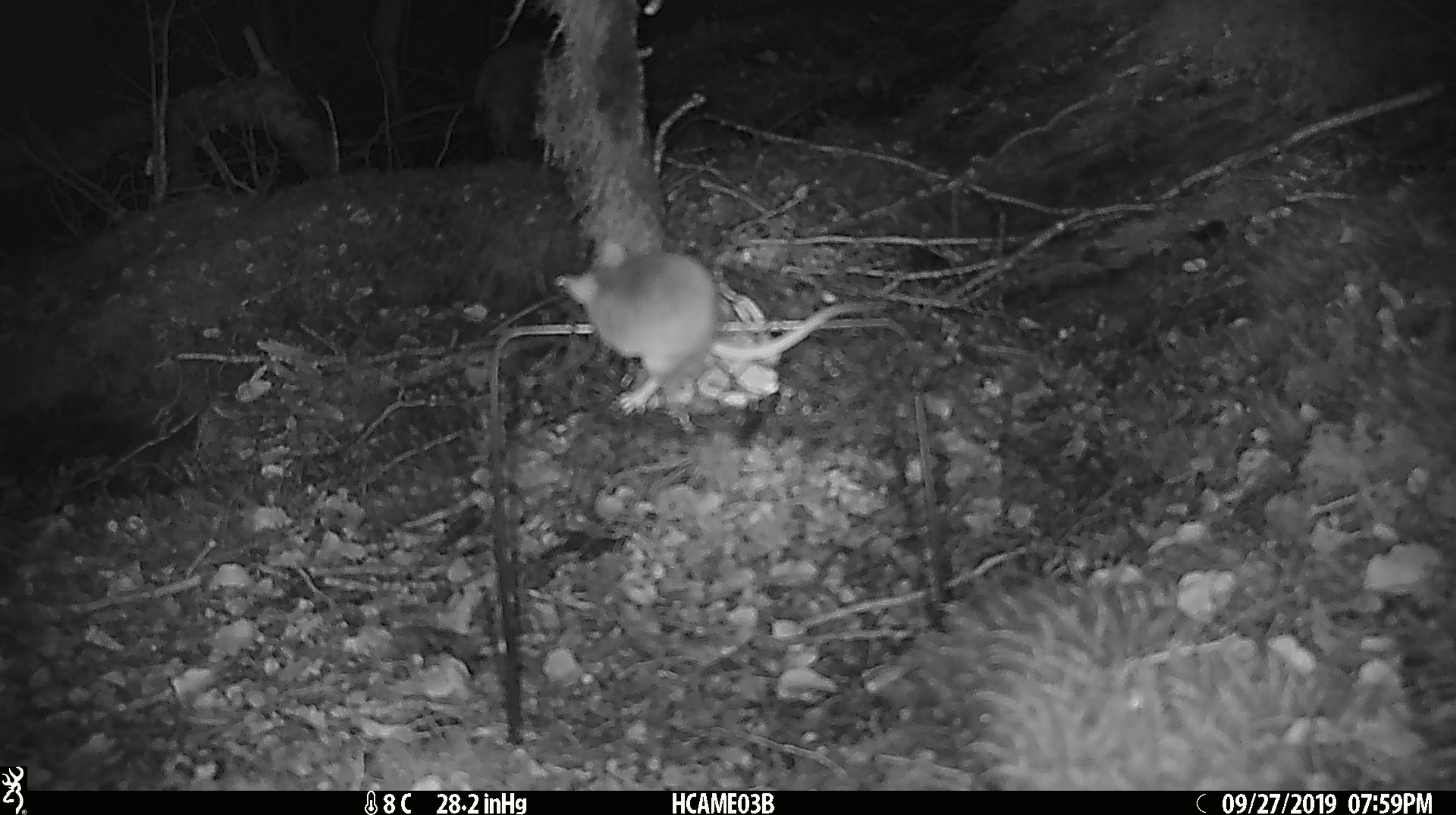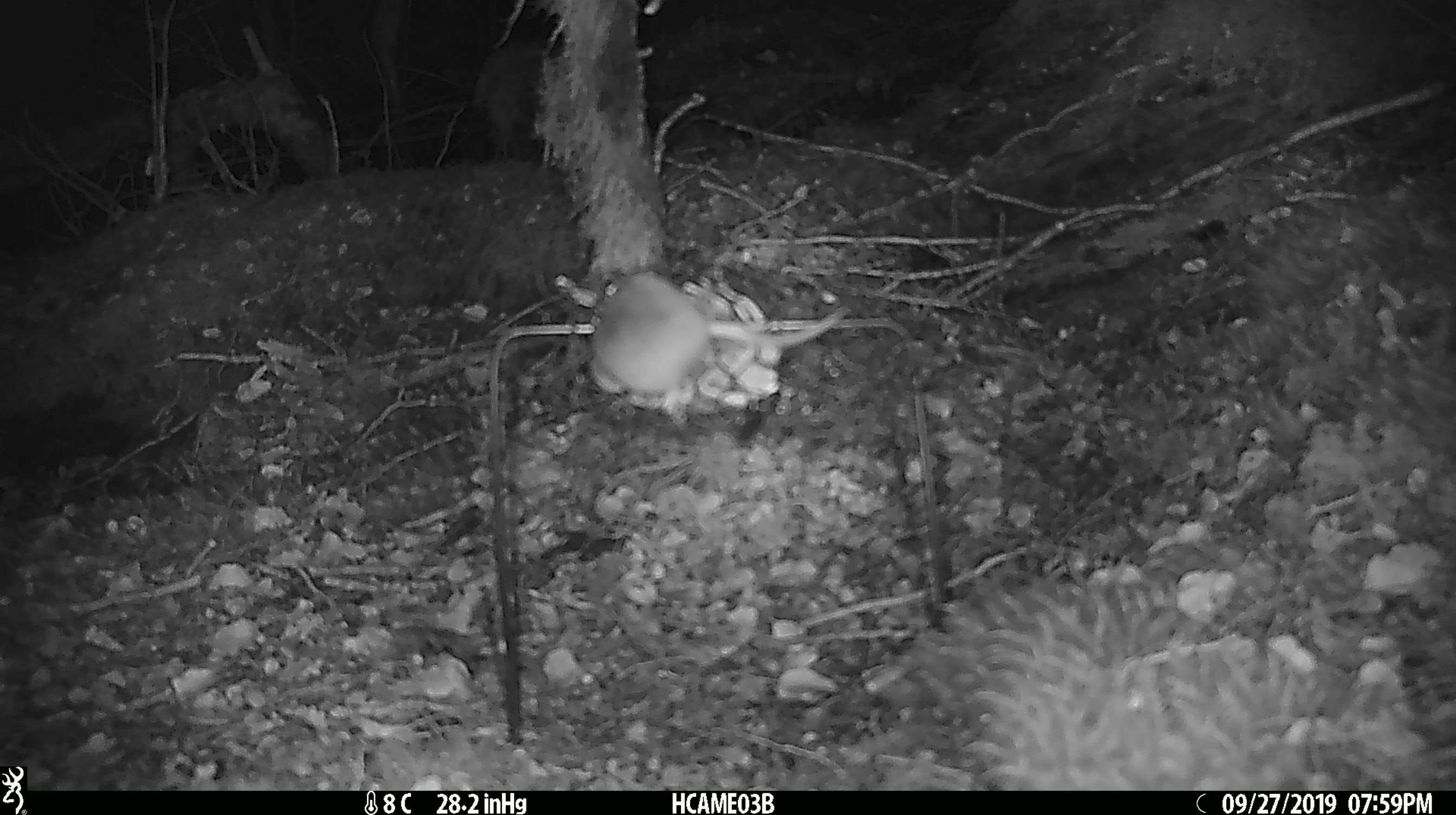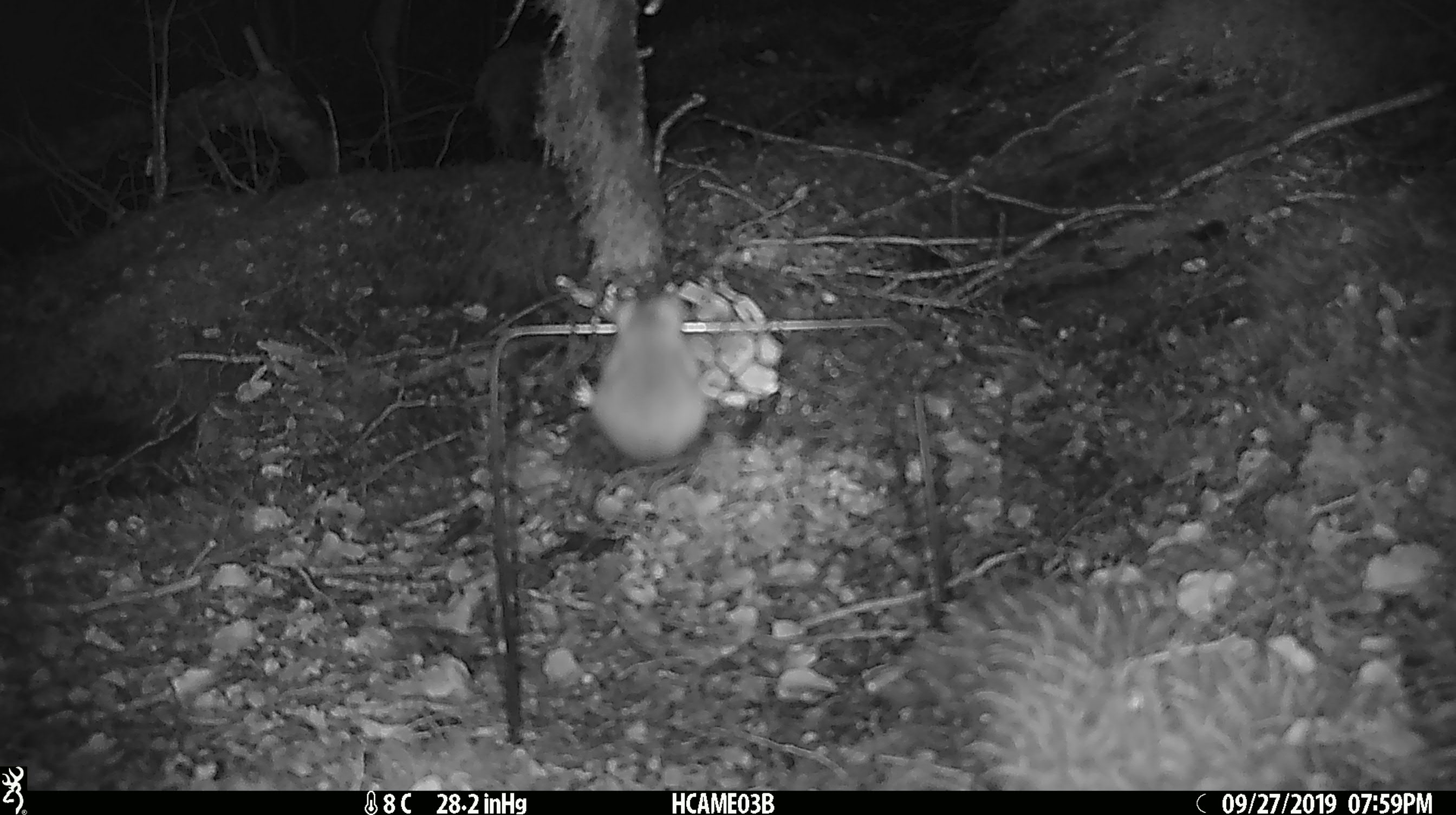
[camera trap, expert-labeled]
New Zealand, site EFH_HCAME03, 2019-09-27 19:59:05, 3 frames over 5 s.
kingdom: Animalia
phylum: Chordata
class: Mammalia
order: Rodentia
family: Muridae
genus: Mus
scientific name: Mus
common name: mouse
Mouse (Mus).